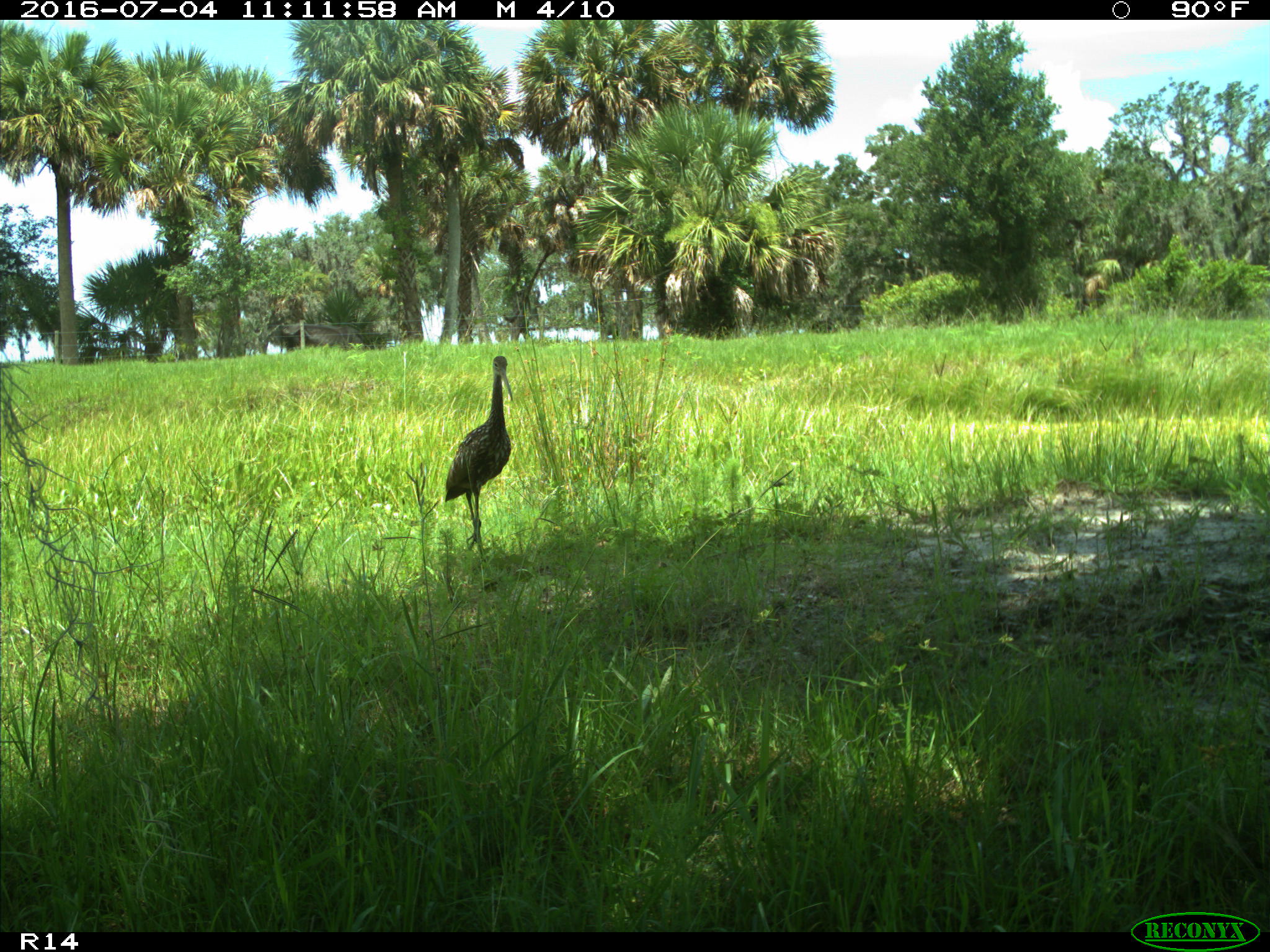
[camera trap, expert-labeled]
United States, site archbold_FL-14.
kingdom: Animalia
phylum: Chordata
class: Aves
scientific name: Aves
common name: birds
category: unidentified bird